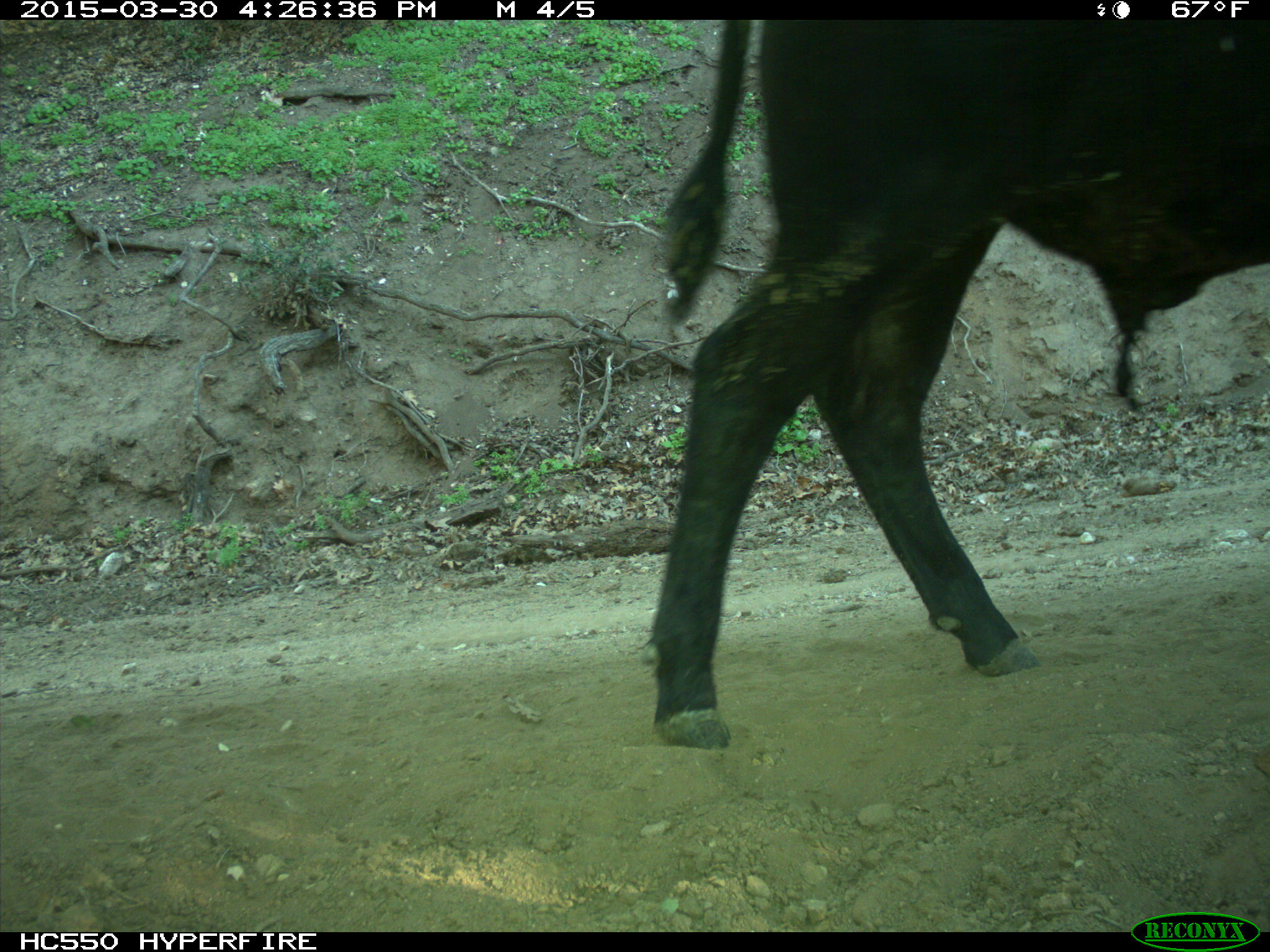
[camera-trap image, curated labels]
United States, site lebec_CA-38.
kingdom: Animalia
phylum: Chordata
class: Mammalia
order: Artiodactyla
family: Bovidae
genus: Bos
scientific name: Bos taurus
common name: domestic cow